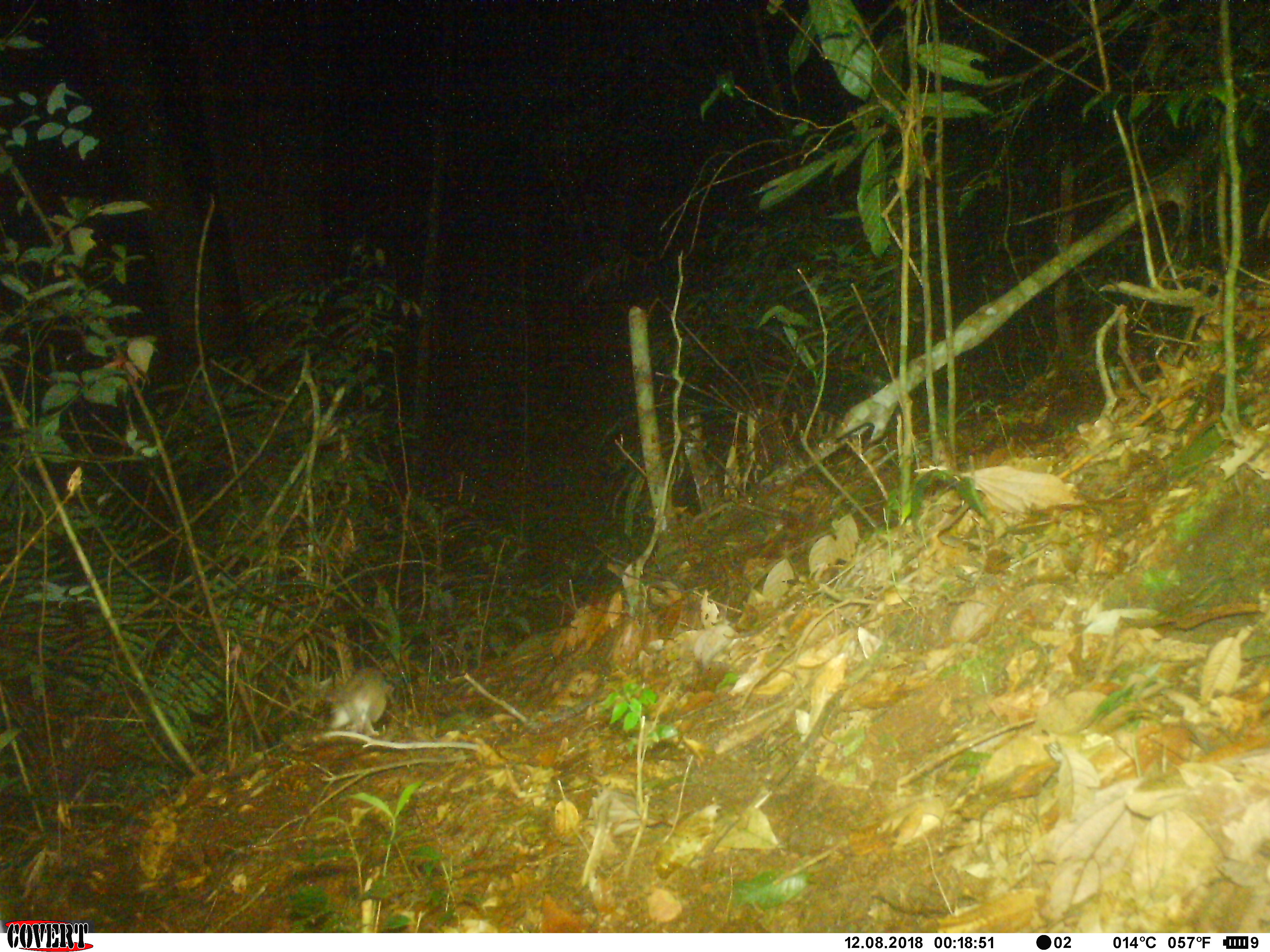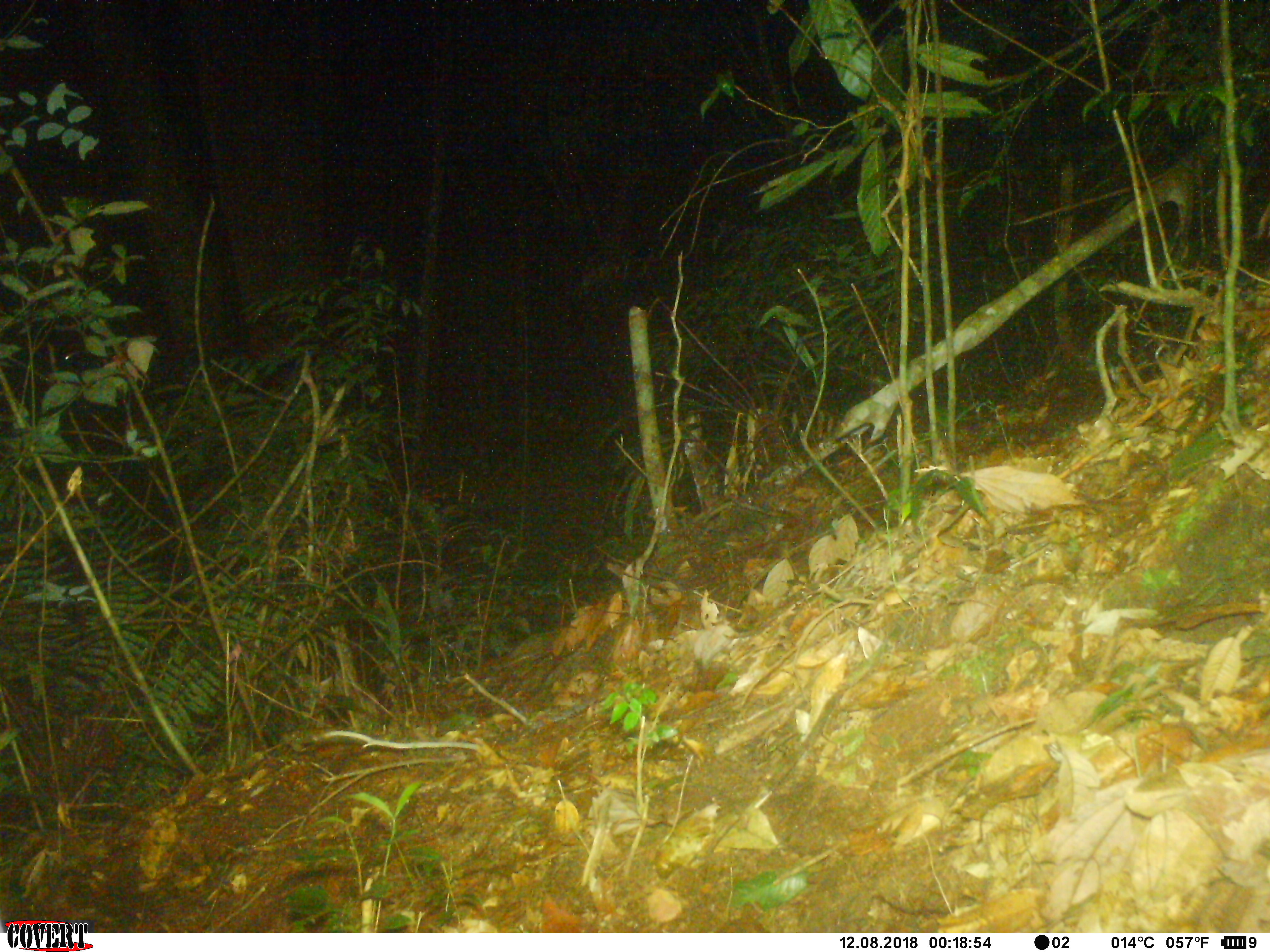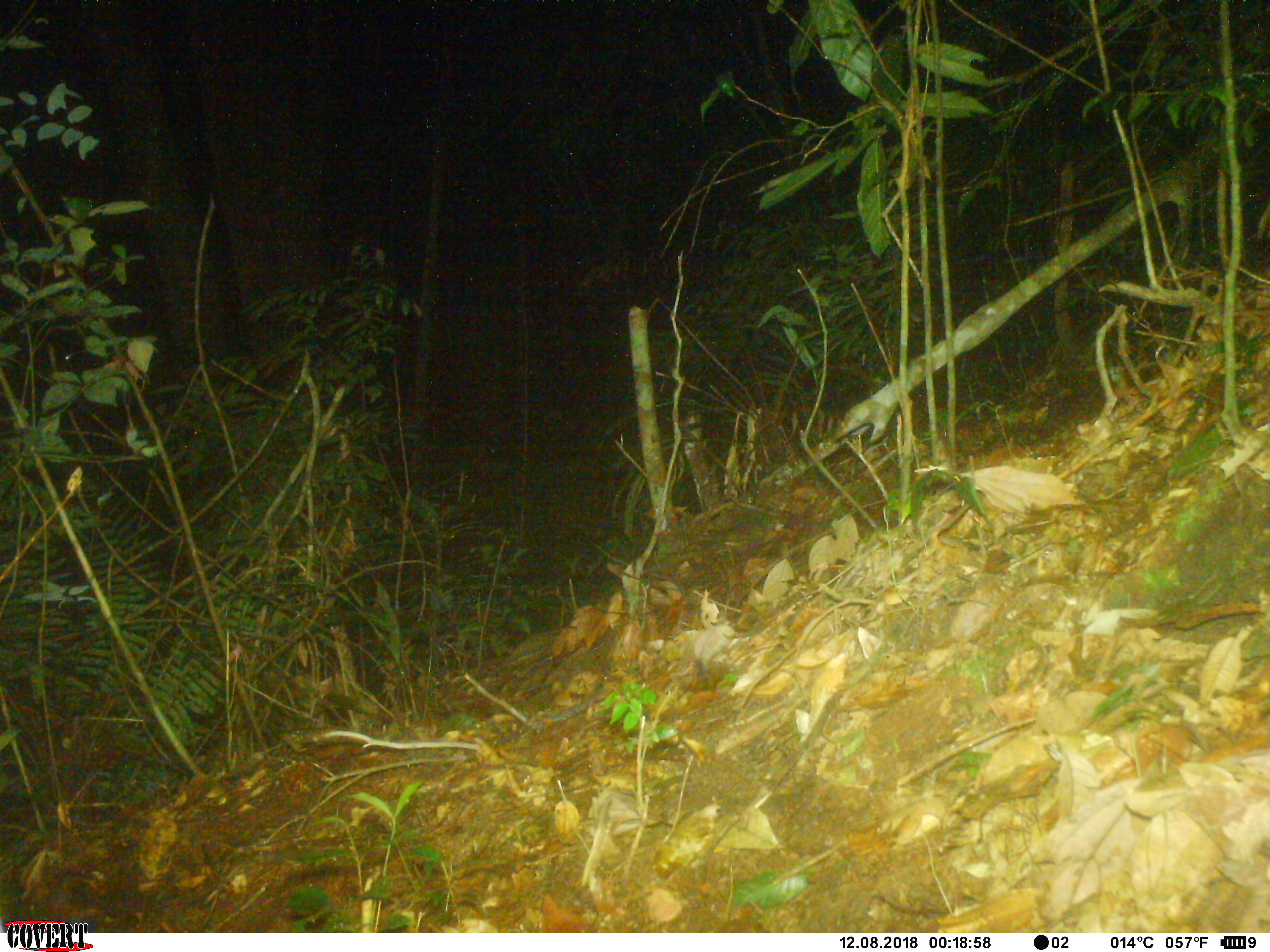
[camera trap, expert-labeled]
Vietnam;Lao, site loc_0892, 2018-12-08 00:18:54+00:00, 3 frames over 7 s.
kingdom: Animalia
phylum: Chordata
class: Mammalia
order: Rodentia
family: Muridae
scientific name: Muridae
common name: old-world mice and rats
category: unidentified murid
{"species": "unidentified murid (old-world mice and rats) (Muridae)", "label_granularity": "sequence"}